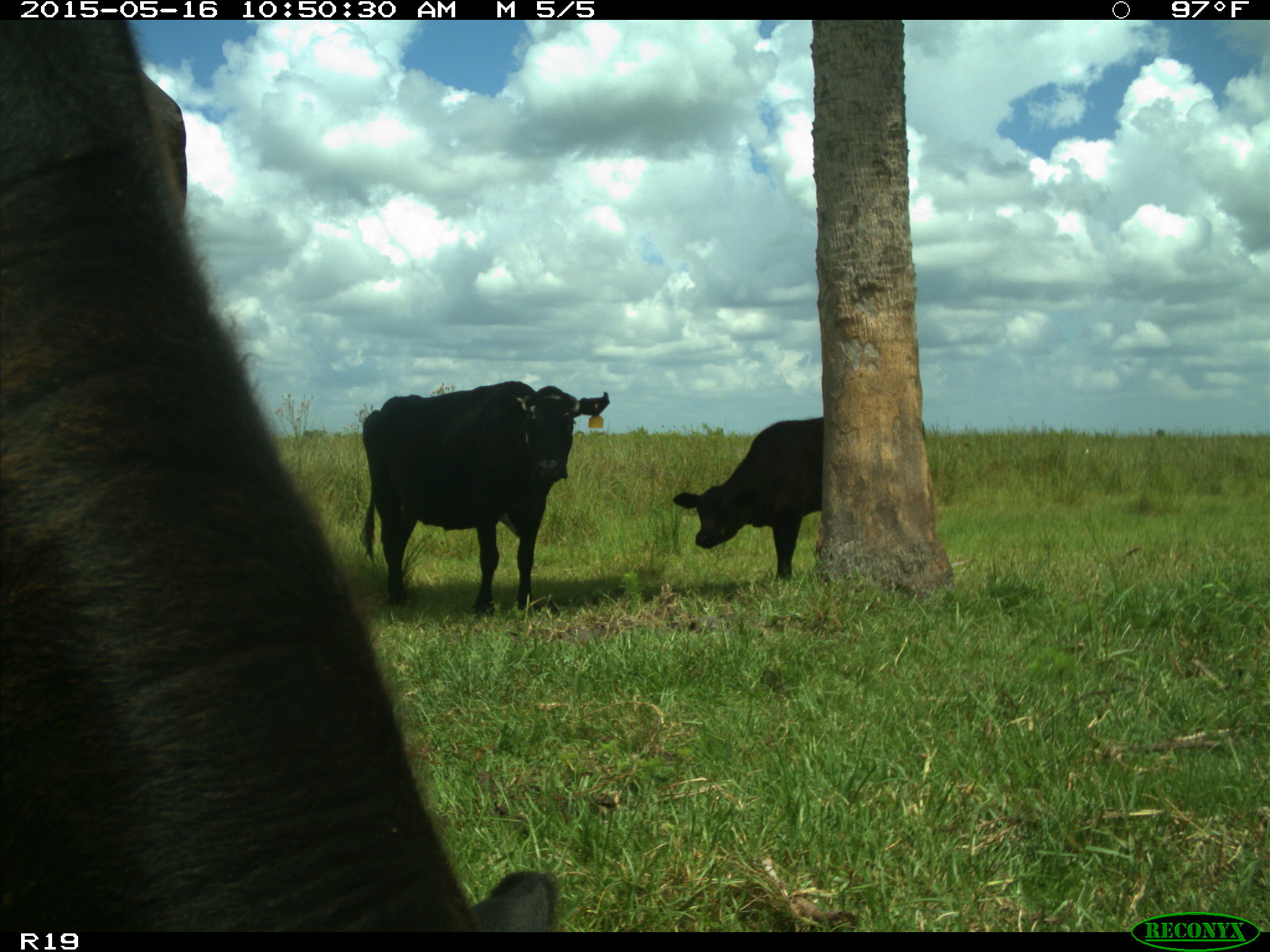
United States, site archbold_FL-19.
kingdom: Animalia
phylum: Chordata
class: Mammalia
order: Artiodactyla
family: Bovidae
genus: Bos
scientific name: Bos taurus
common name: domestic cow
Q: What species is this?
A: Bos taurus (domestic cow).